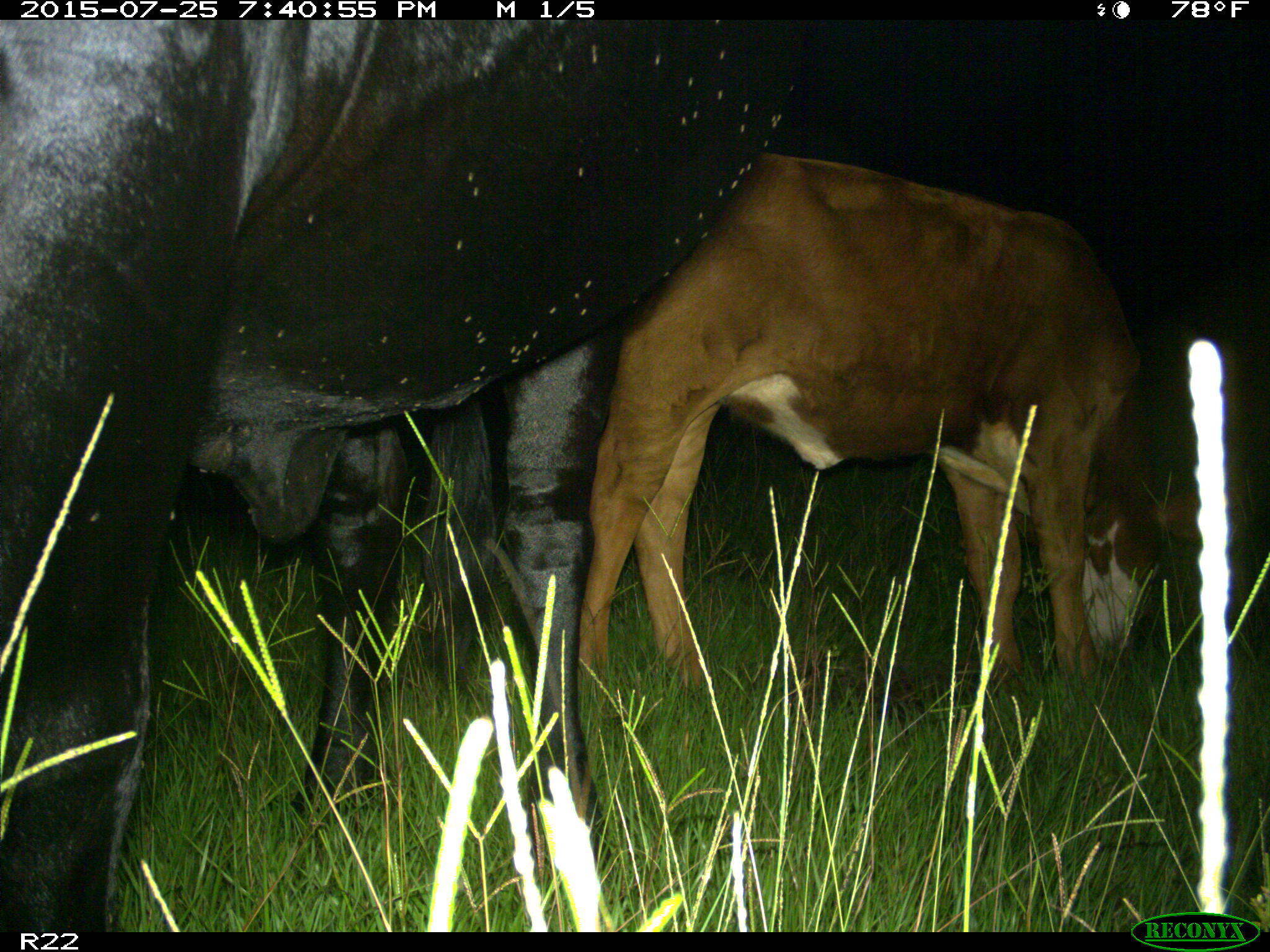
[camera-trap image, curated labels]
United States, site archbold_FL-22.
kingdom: Animalia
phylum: Chordata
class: Mammalia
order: Artiodactyla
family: Bovidae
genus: Bos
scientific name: Bos taurus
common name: domestic cow